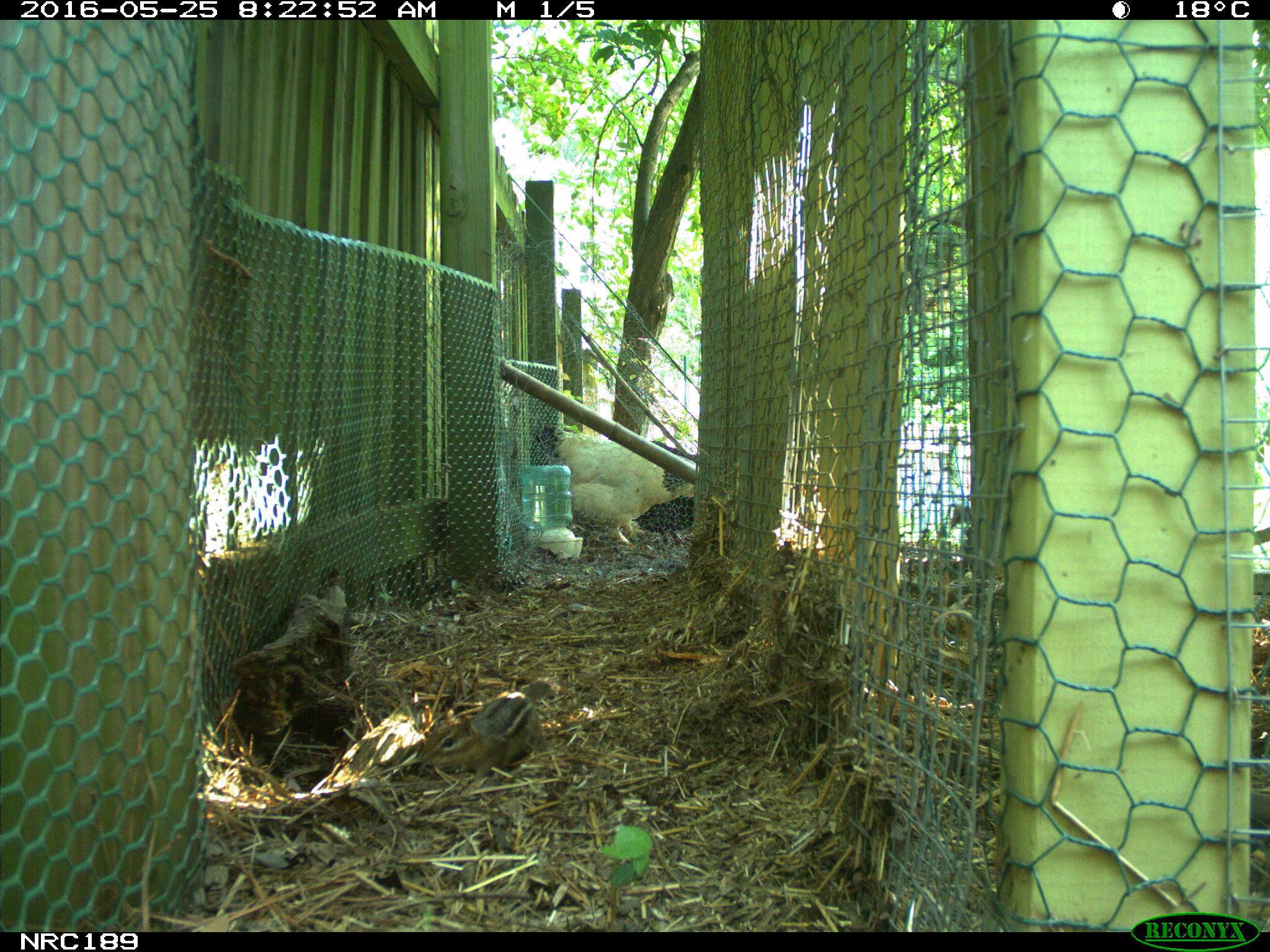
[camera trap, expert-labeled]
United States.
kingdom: Animalia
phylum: Chordata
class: Aves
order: Galliformes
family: Phasianidae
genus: Gallus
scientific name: Gallus gallus domesticus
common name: domestic chicken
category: Chicken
Chicken (domestic chicken) (Gallus gallus domesticus).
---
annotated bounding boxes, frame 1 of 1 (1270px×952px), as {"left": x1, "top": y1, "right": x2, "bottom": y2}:
Chicken: {"left": 532, "top": 411, "right": 703, "bottom": 553}